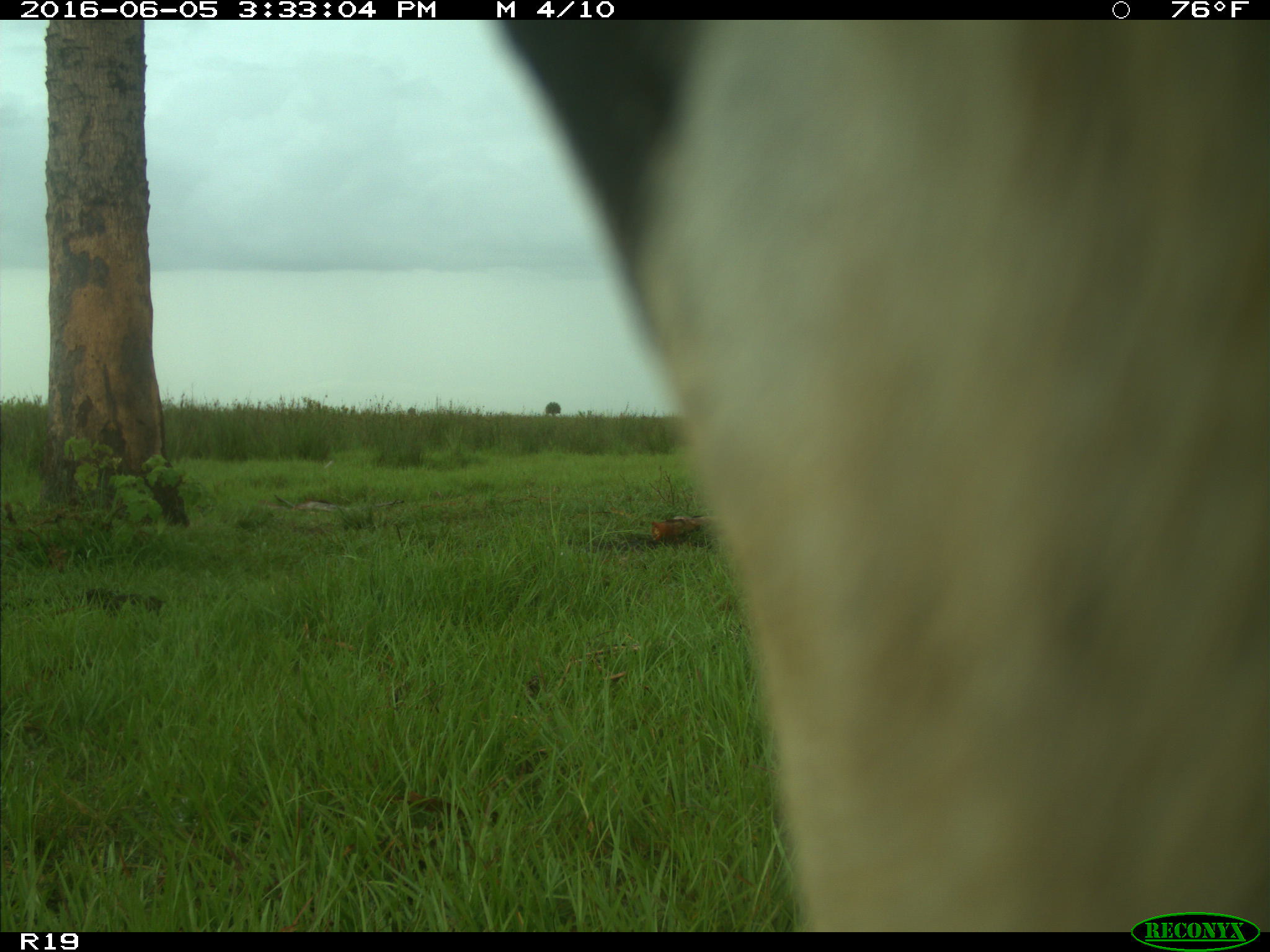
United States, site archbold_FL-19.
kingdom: Animalia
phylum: Chordata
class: Mammalia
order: Artiodactyla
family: Bovidae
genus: Bos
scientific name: Bos taurus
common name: domestic cow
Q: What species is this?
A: Bos taurus (domestic cow).